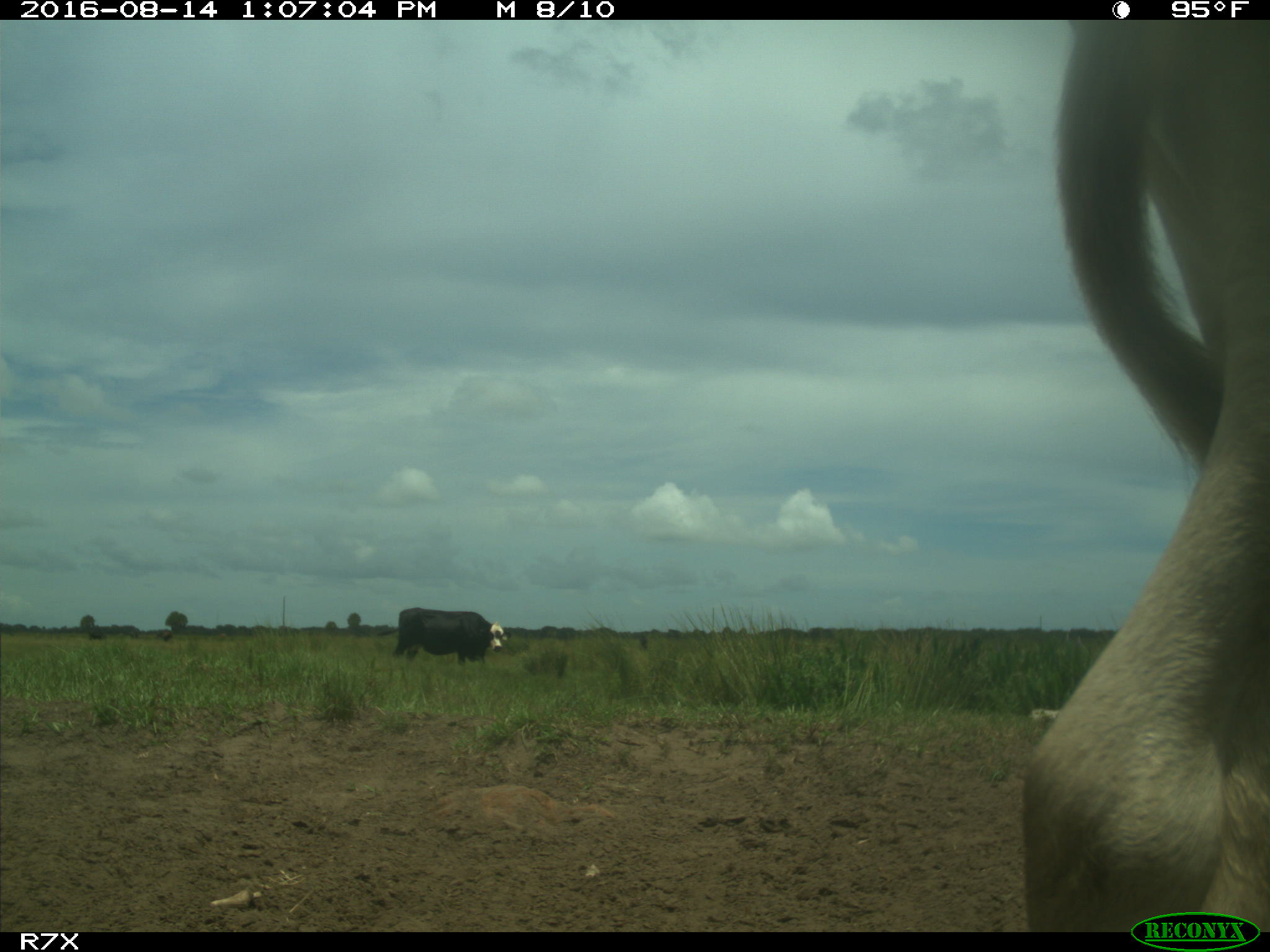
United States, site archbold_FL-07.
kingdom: Animalia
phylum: Chordata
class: Mammalia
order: Artiodactyla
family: Bovidae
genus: Bos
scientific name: Bos taurus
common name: domestic cow